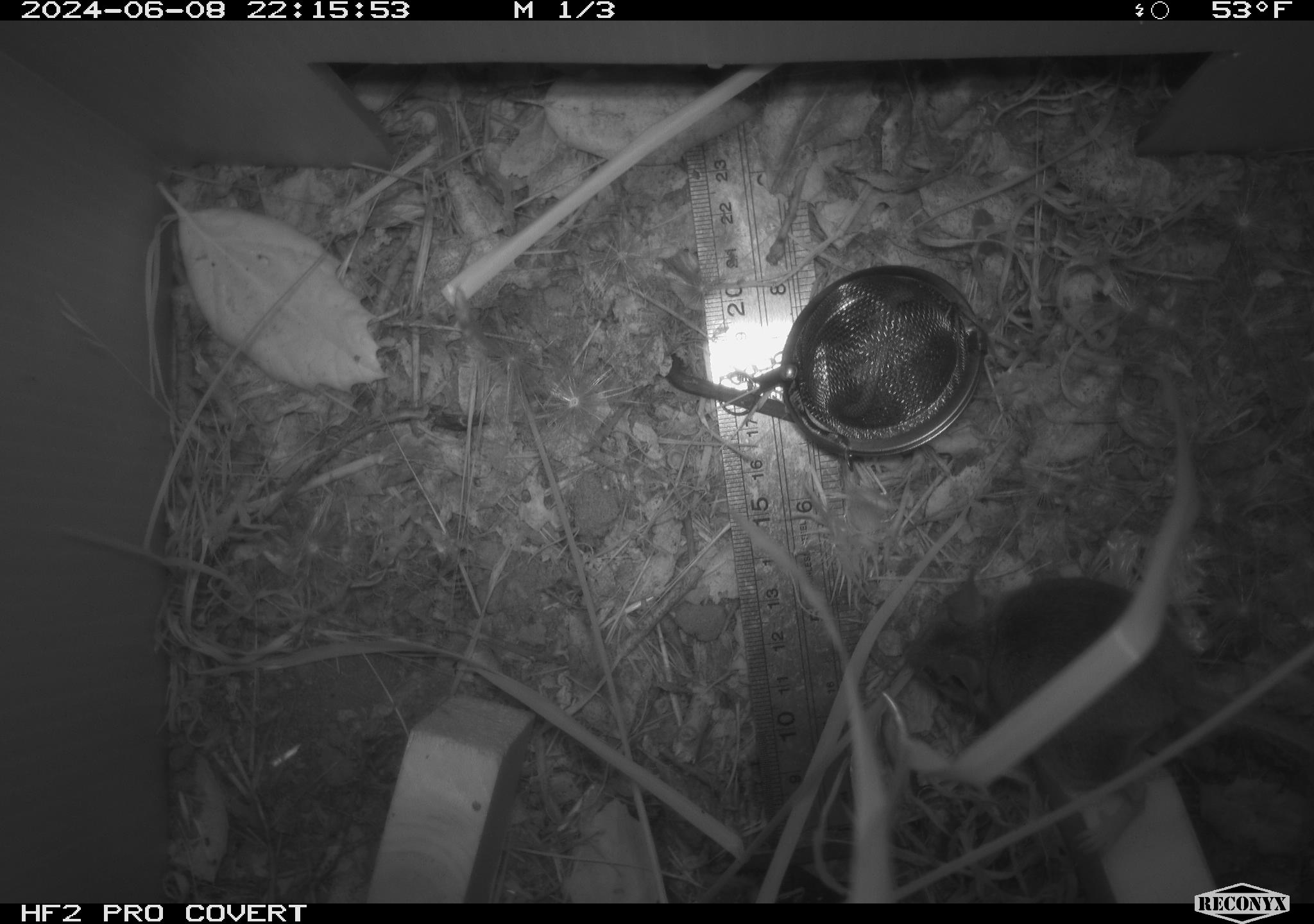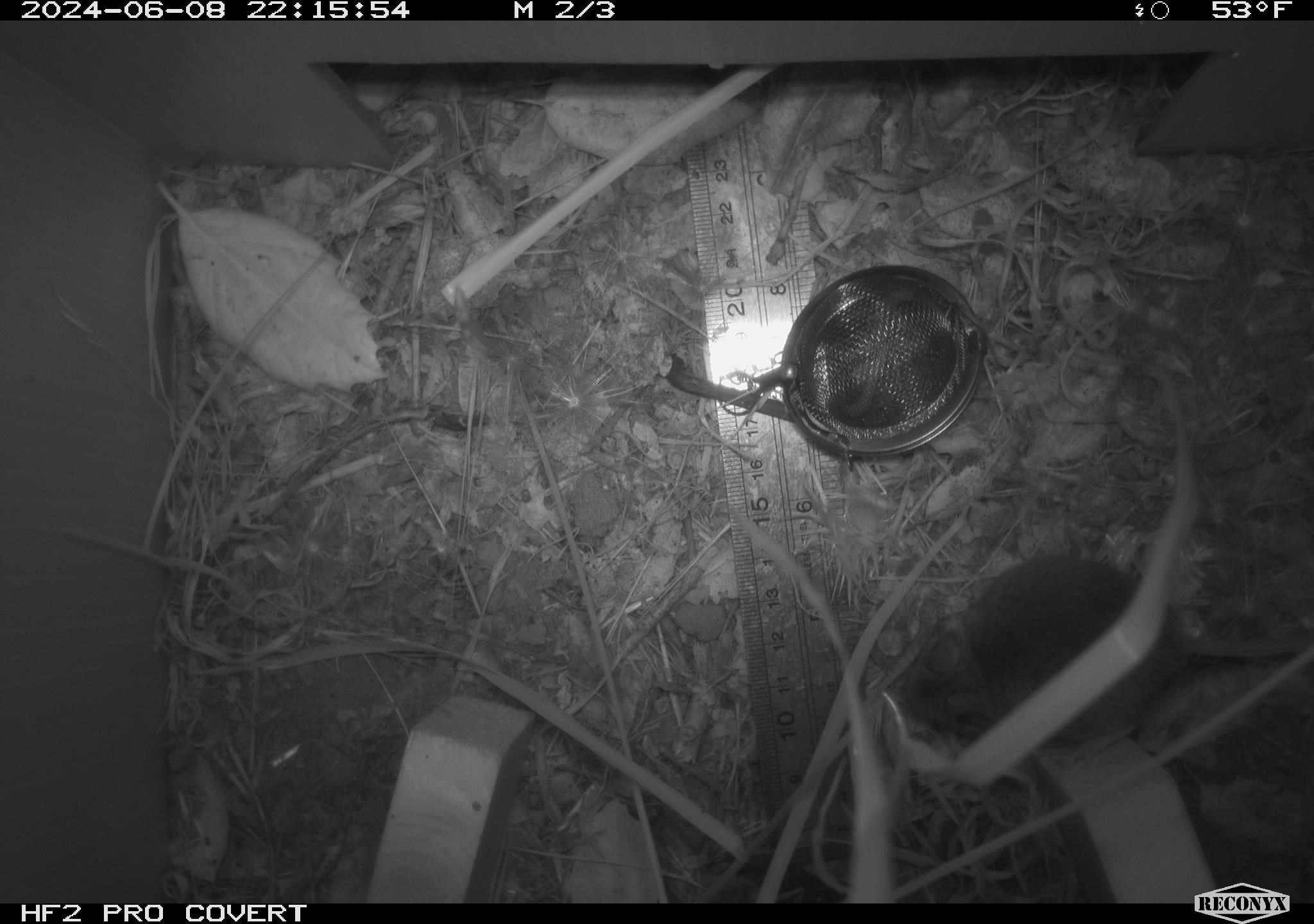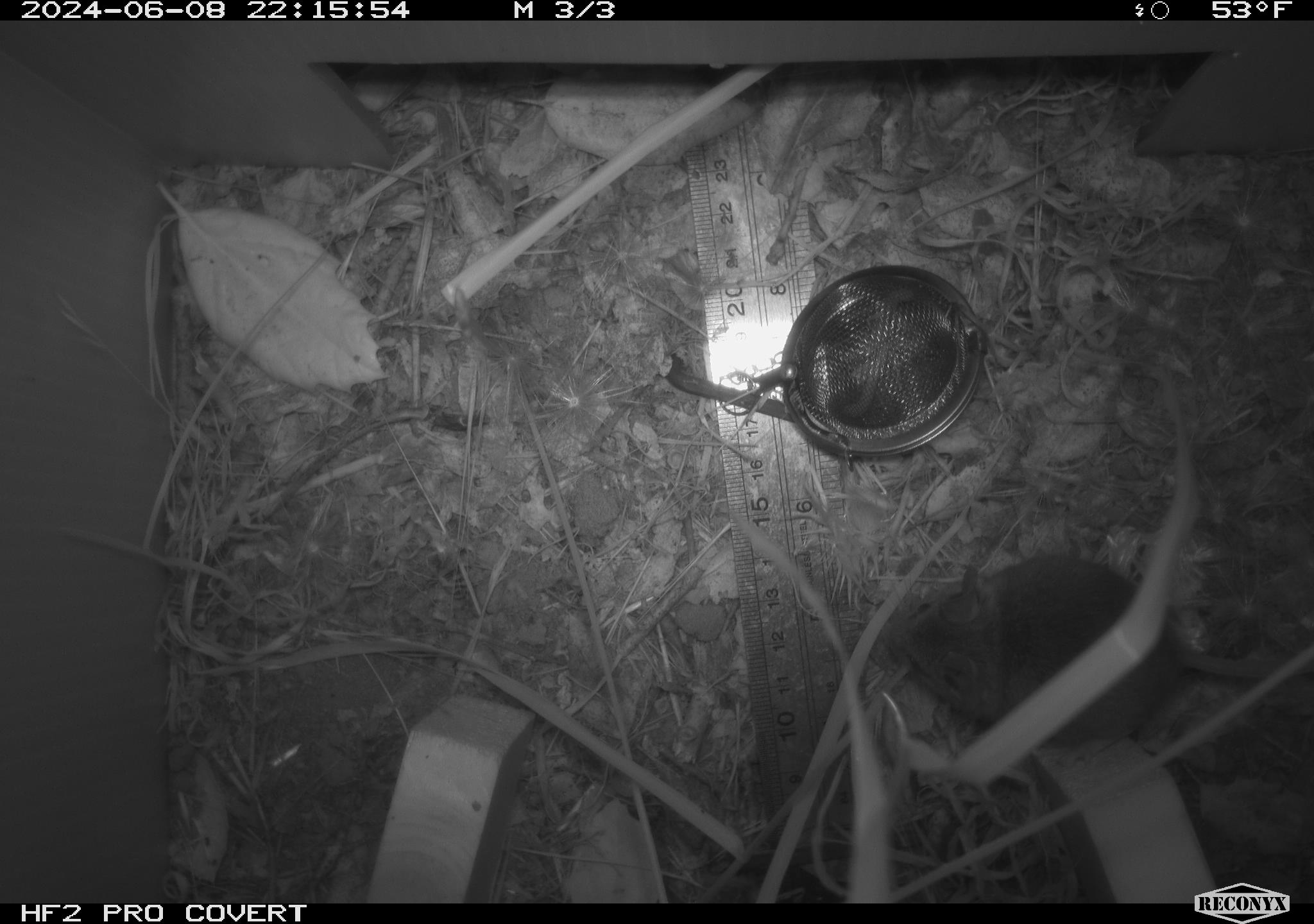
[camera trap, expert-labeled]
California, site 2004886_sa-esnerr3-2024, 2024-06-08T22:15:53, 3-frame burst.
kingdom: Animalia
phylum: Chordata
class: Mammalia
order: Rodentia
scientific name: Rodentia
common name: rodent